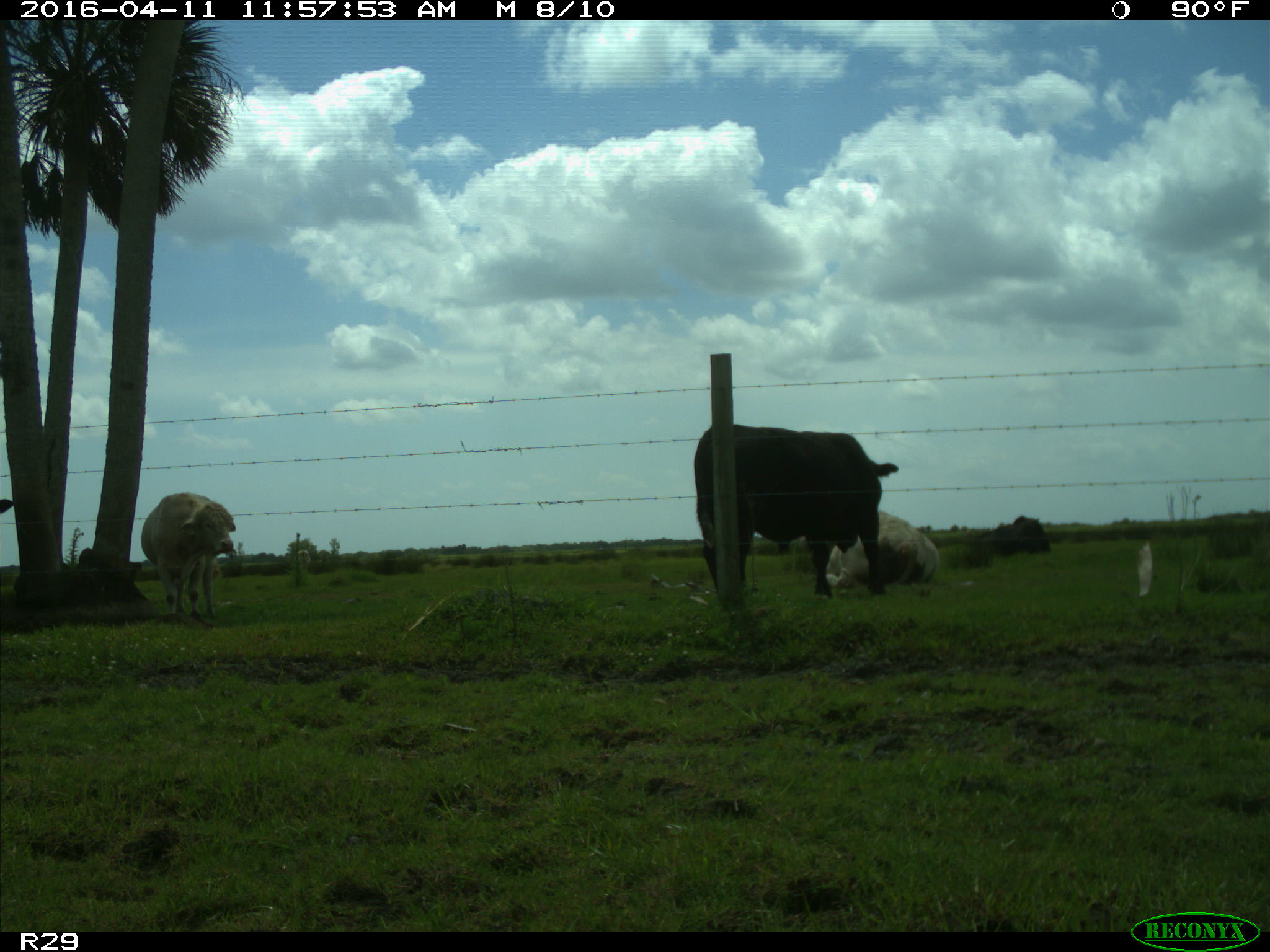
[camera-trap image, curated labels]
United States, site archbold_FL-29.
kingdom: Animalia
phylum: Chordata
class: Mammalia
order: Artiodactyla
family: Bovidae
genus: Bos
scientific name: Bos taurus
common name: domestic cow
Bos taurus (domestic cow).